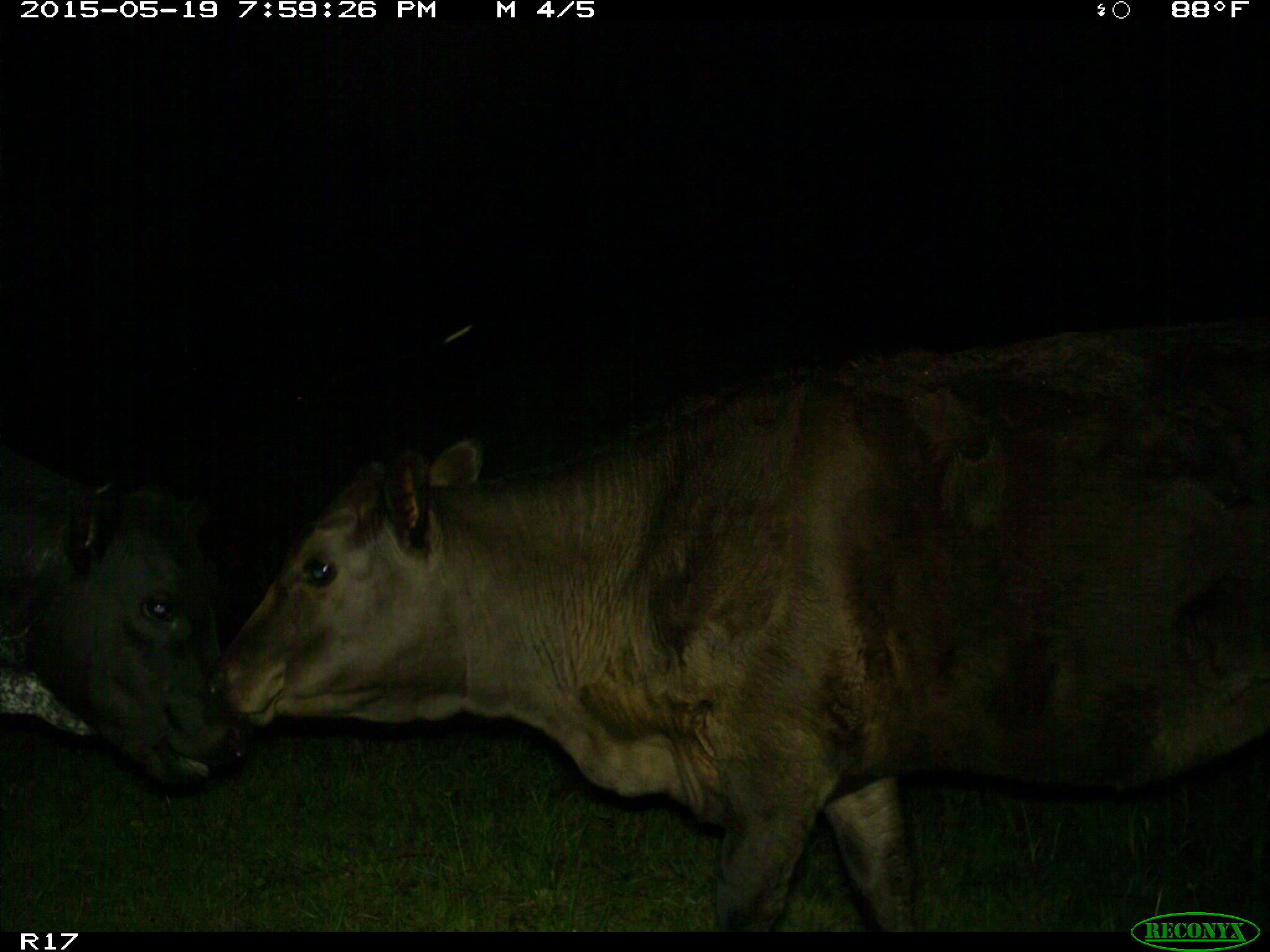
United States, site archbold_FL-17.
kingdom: Animalia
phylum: Chordata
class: Mammalia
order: Artiodactyla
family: Bovidae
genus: Bos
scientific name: Bos taurus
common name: domestic cow